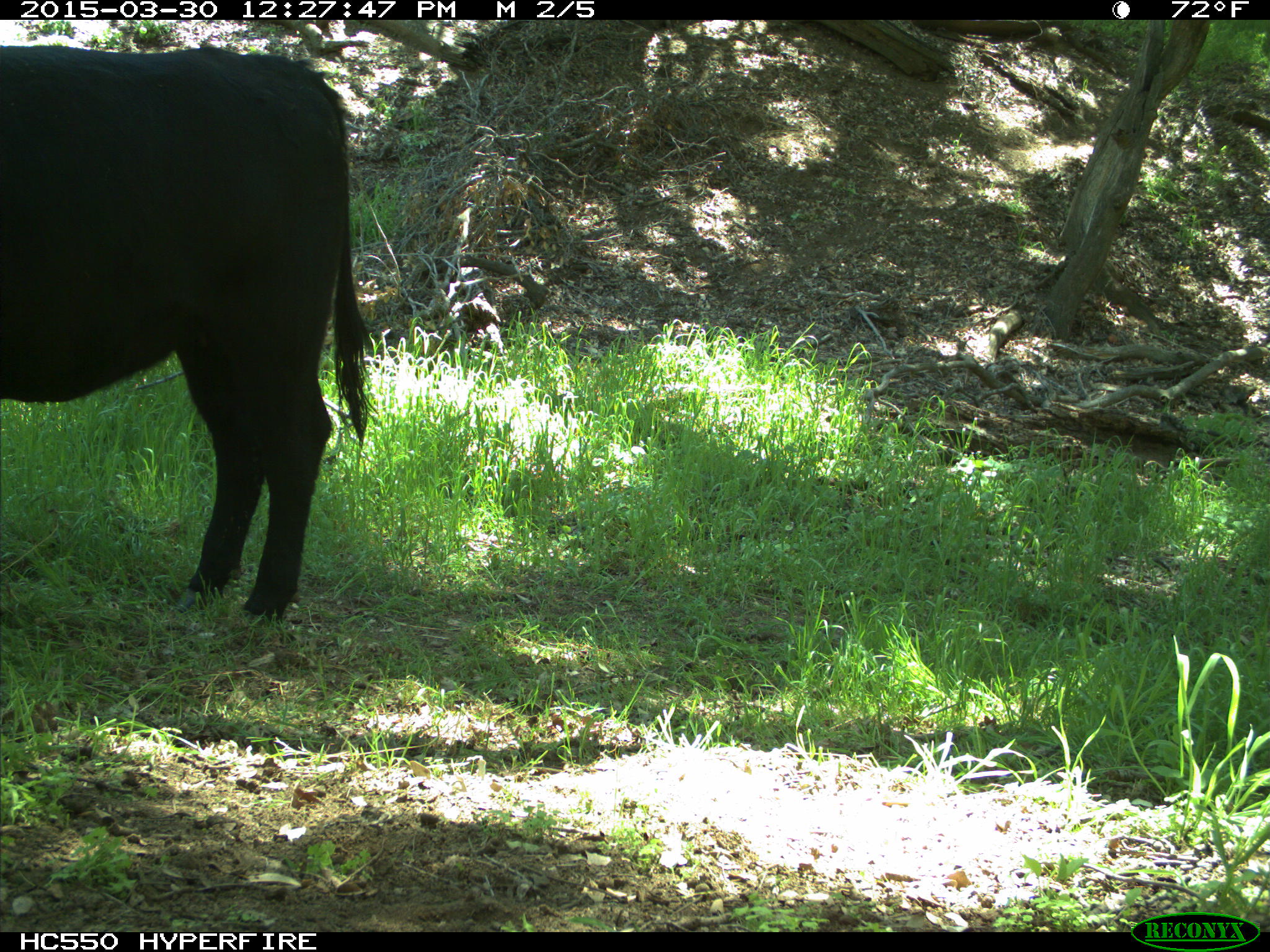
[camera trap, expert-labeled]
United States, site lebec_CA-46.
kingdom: Animalia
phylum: Chordata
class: Mammalia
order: Artiodactyla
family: Bovidae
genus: Bos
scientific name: Bos taurus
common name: domestic cow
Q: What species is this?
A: Bos taurus (domestic cow).